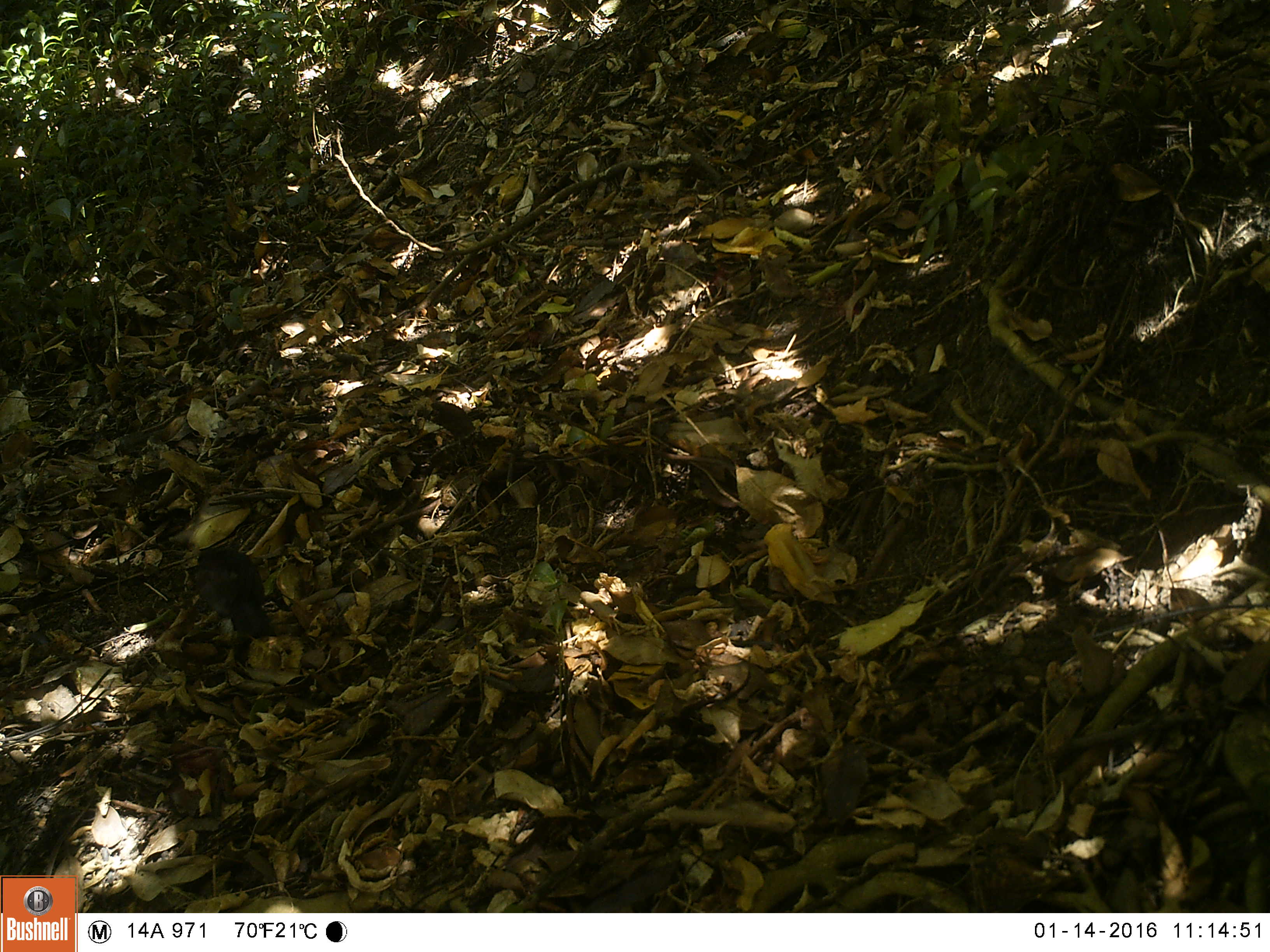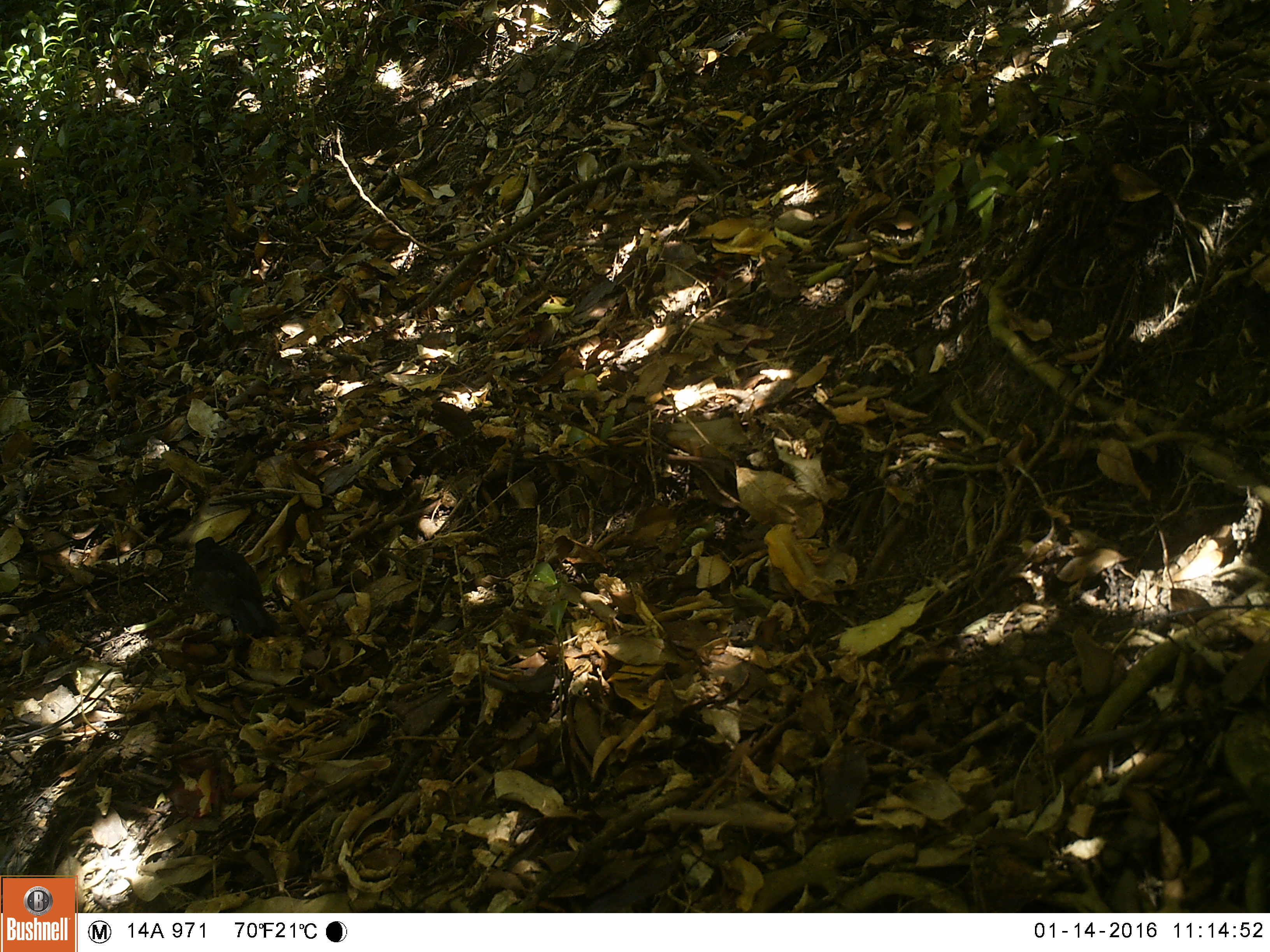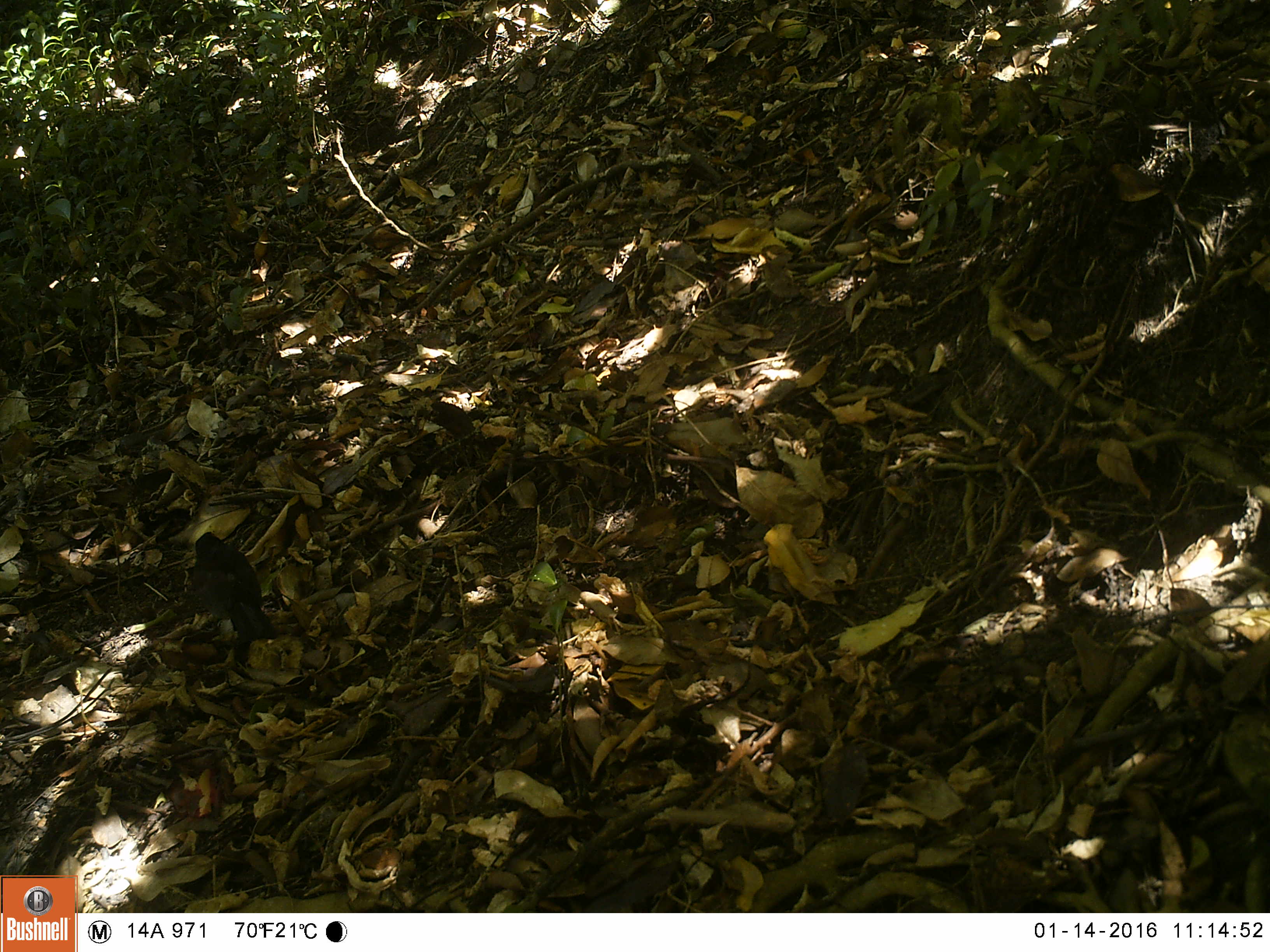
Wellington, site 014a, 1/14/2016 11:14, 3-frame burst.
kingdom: Animalia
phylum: Chordata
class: Aves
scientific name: Aves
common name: bird